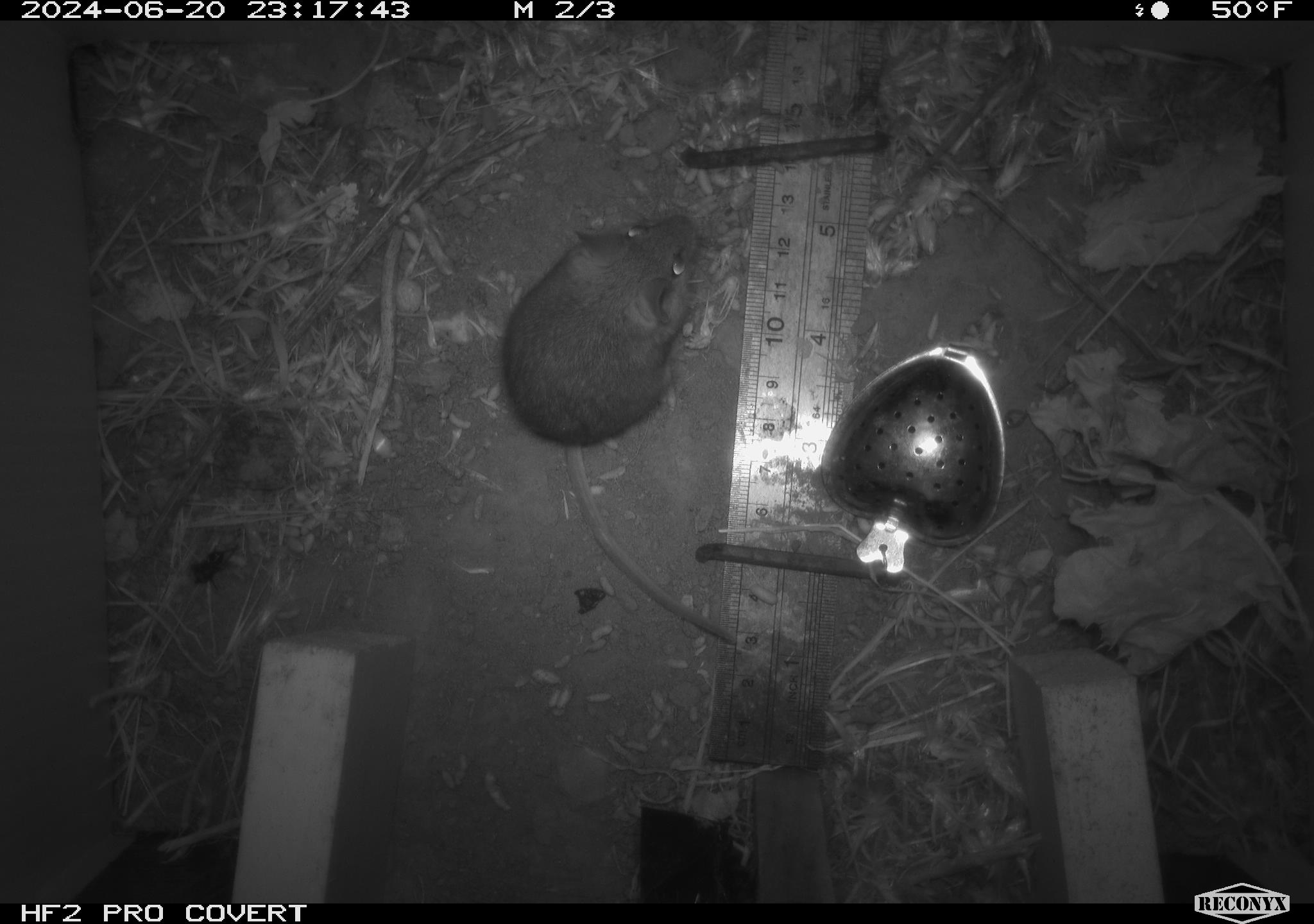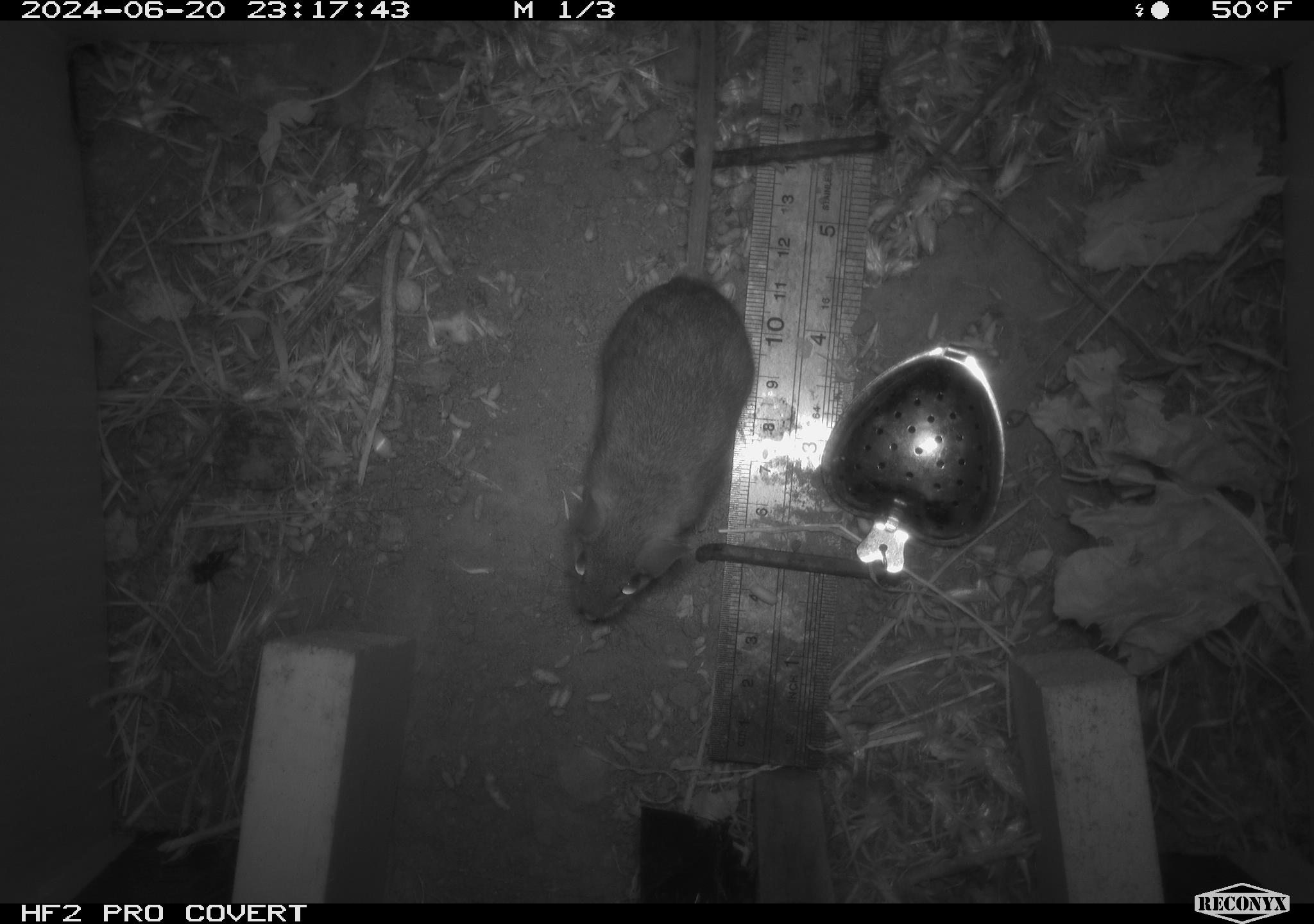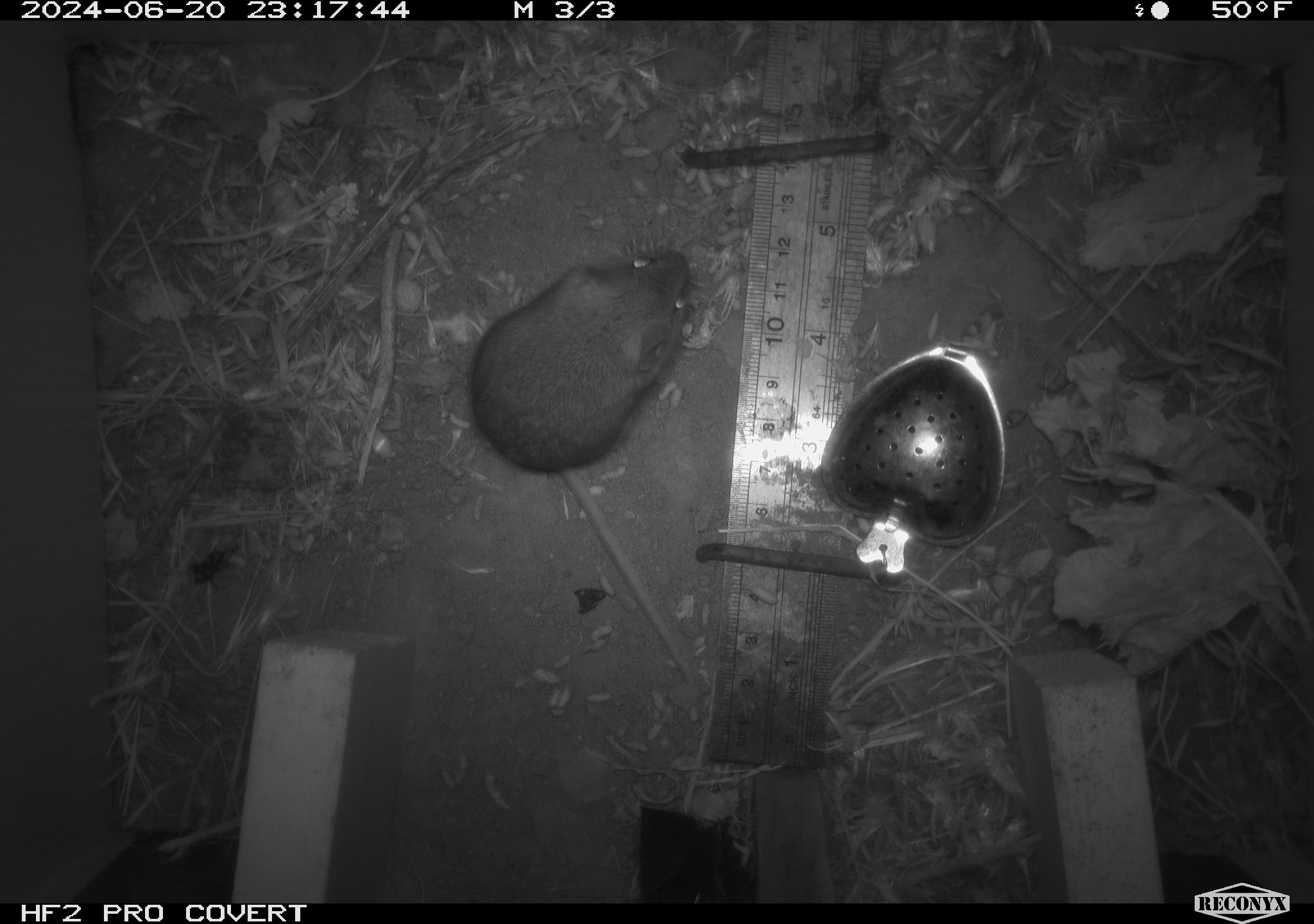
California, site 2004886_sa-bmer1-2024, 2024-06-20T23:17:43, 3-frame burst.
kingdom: Animalia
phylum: Chordata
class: Mammalia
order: Rodentia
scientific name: Rodentia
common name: mouse species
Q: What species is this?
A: Mouse species (Rodentia).